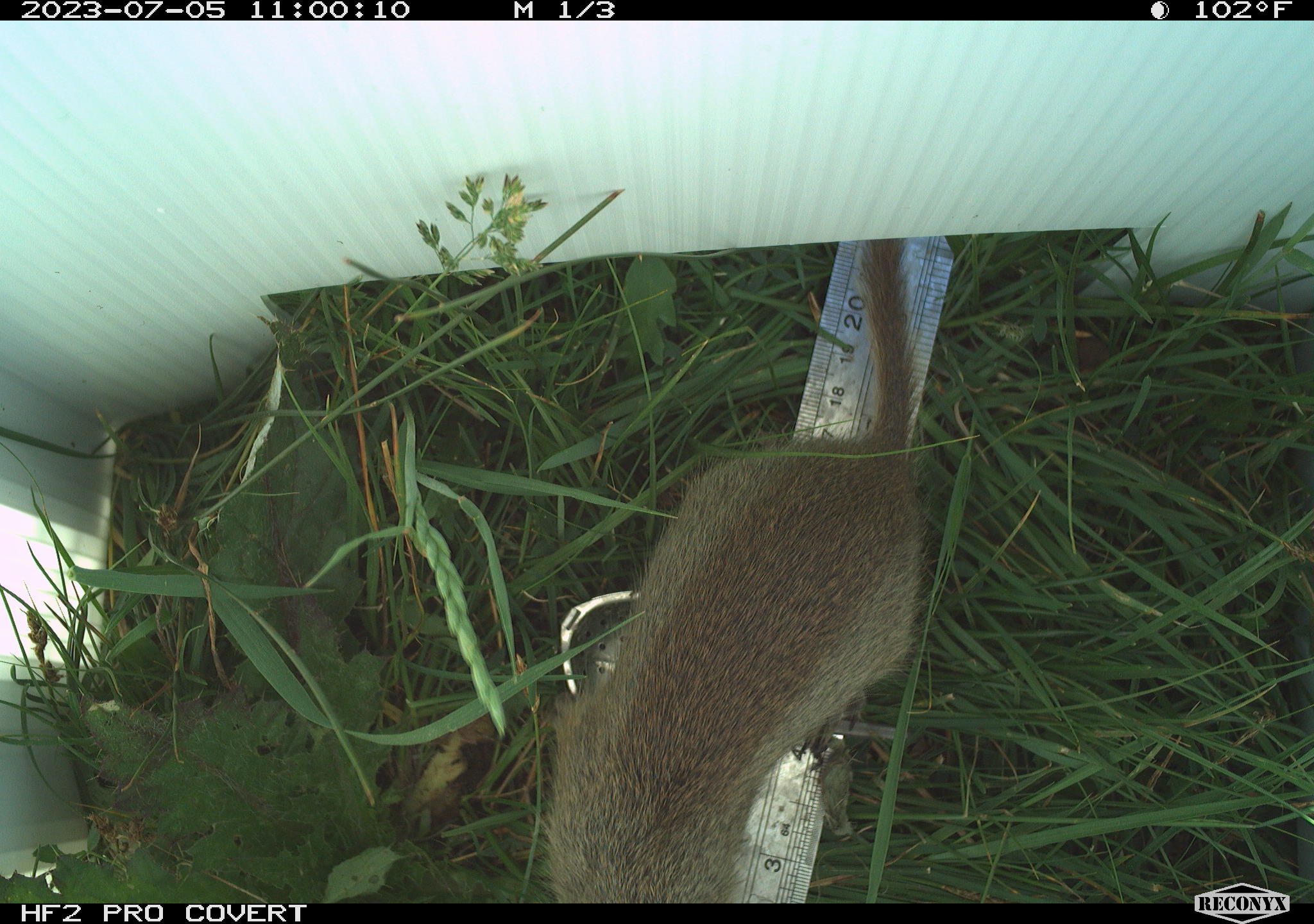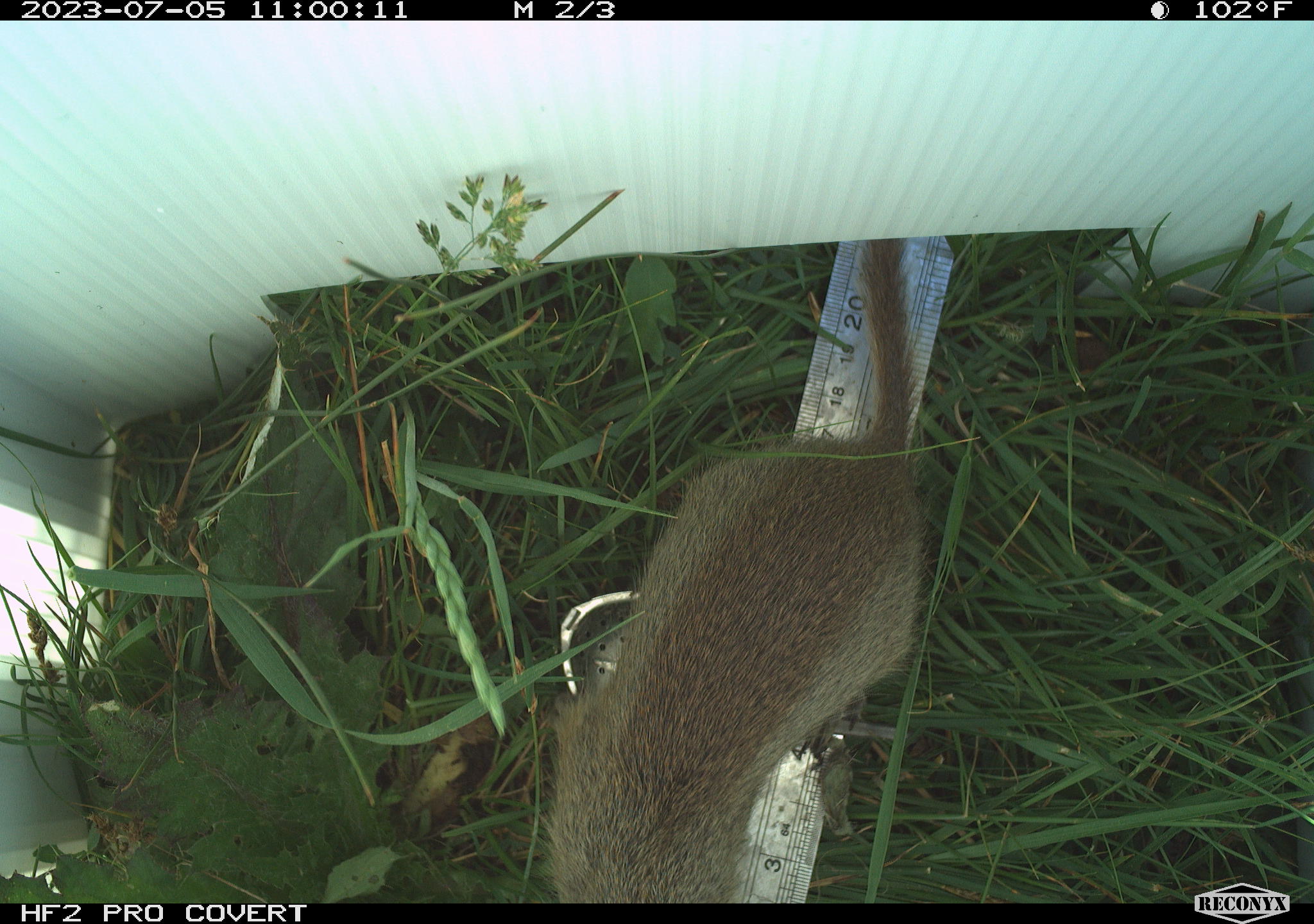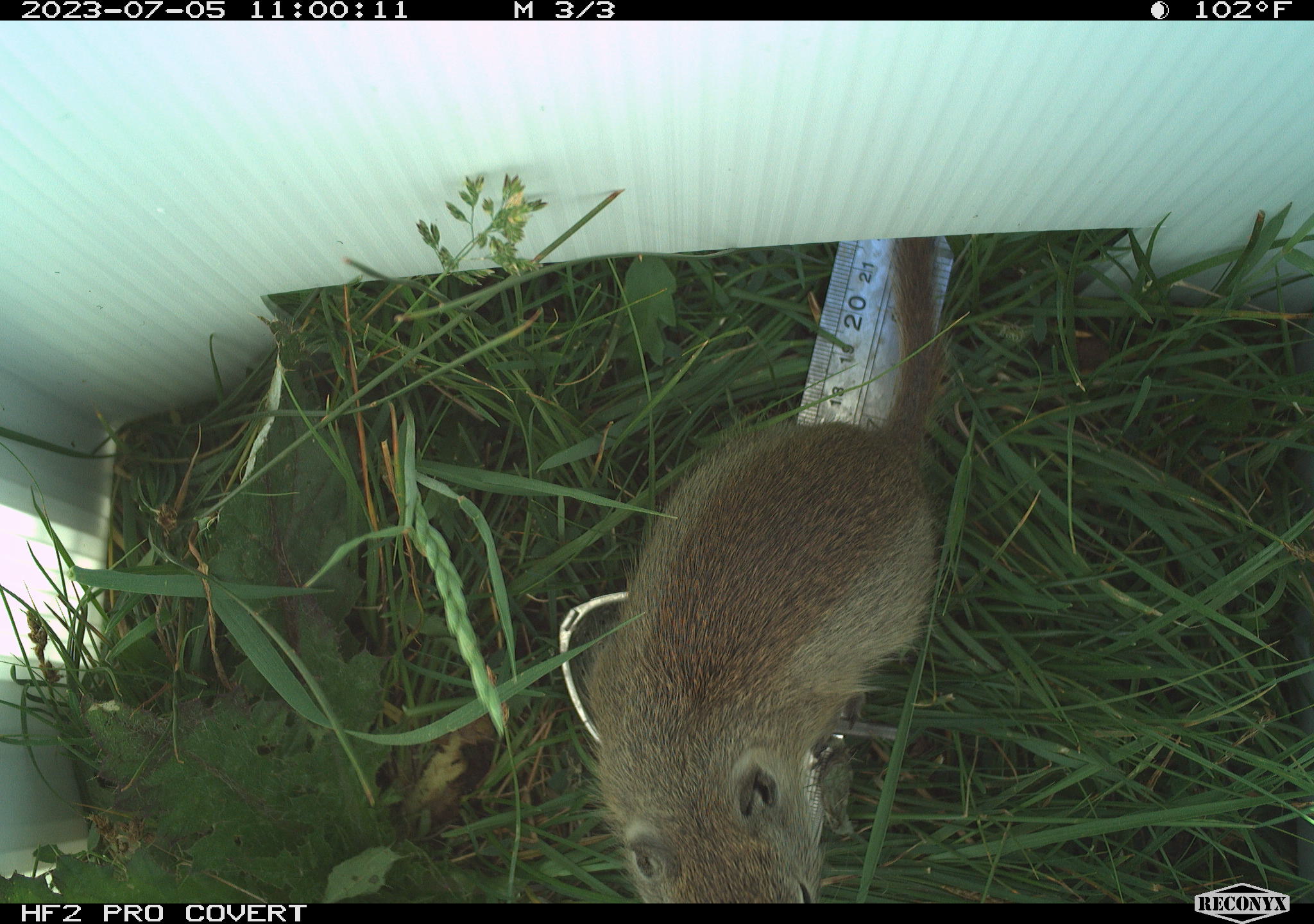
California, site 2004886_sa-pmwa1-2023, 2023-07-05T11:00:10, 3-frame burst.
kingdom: Animalia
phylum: Chordata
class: Mammalia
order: Rodentia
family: Sciuridae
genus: Urocitellus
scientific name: Urocitellus beldingi beldingi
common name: belding's ground squirrel